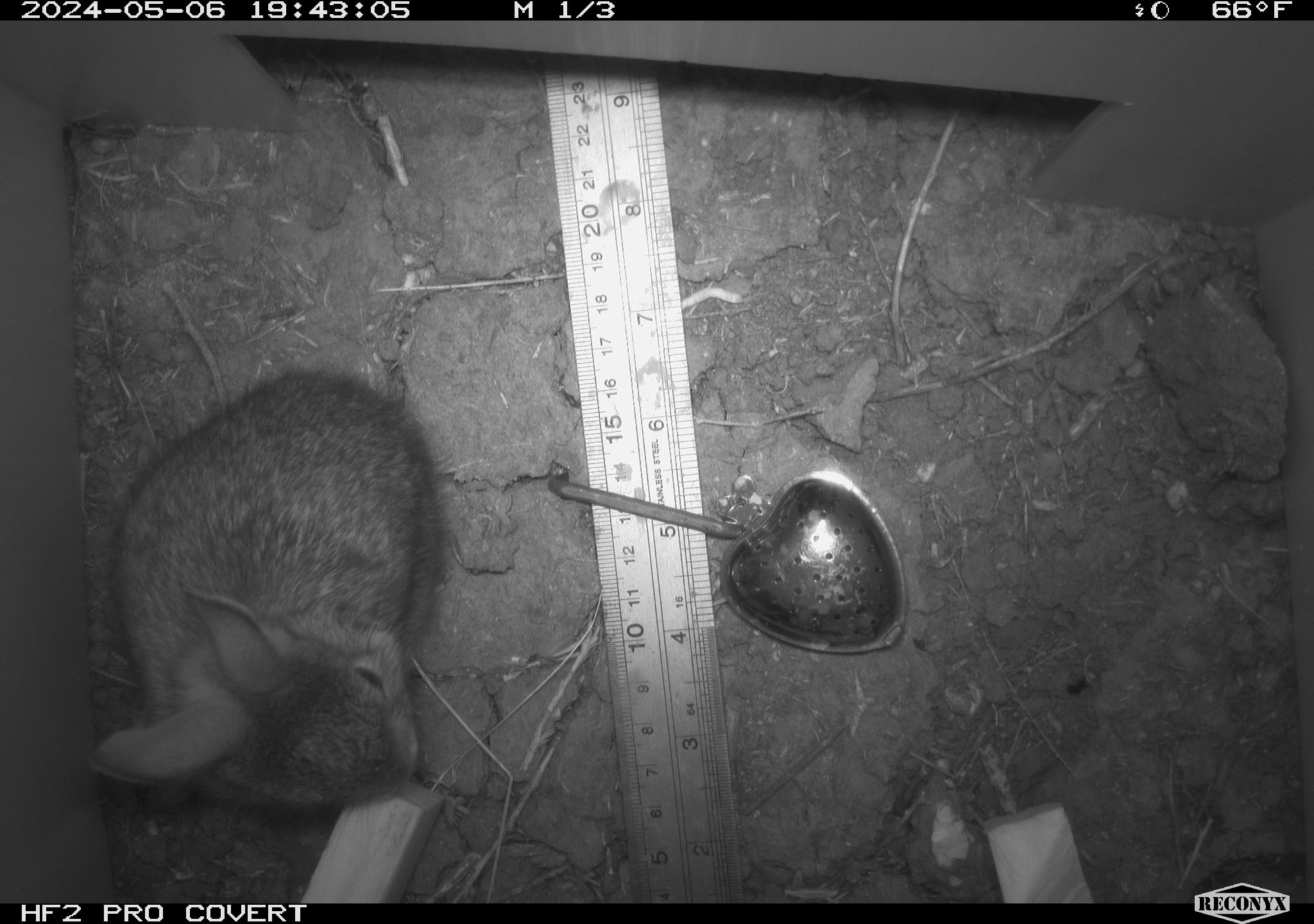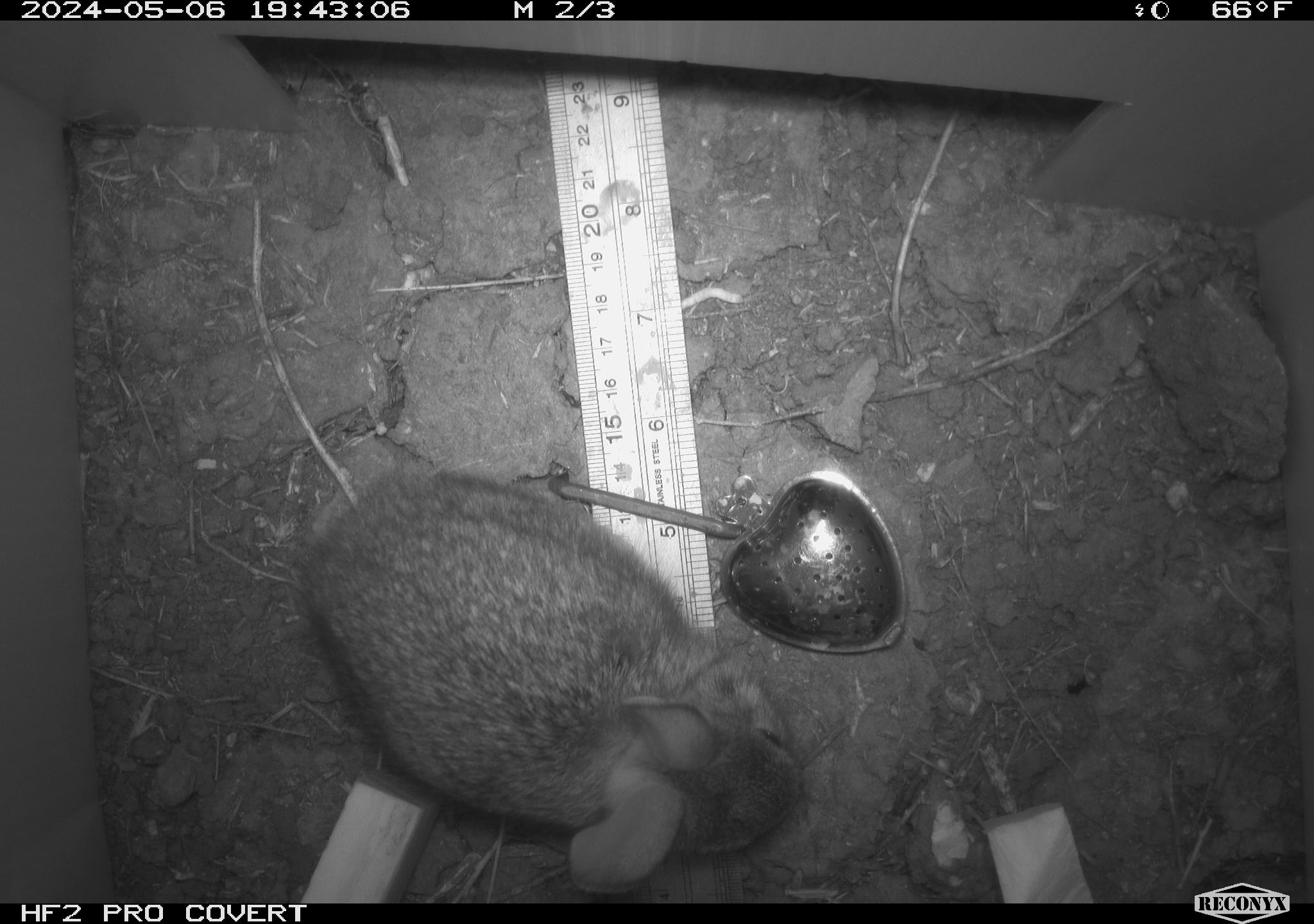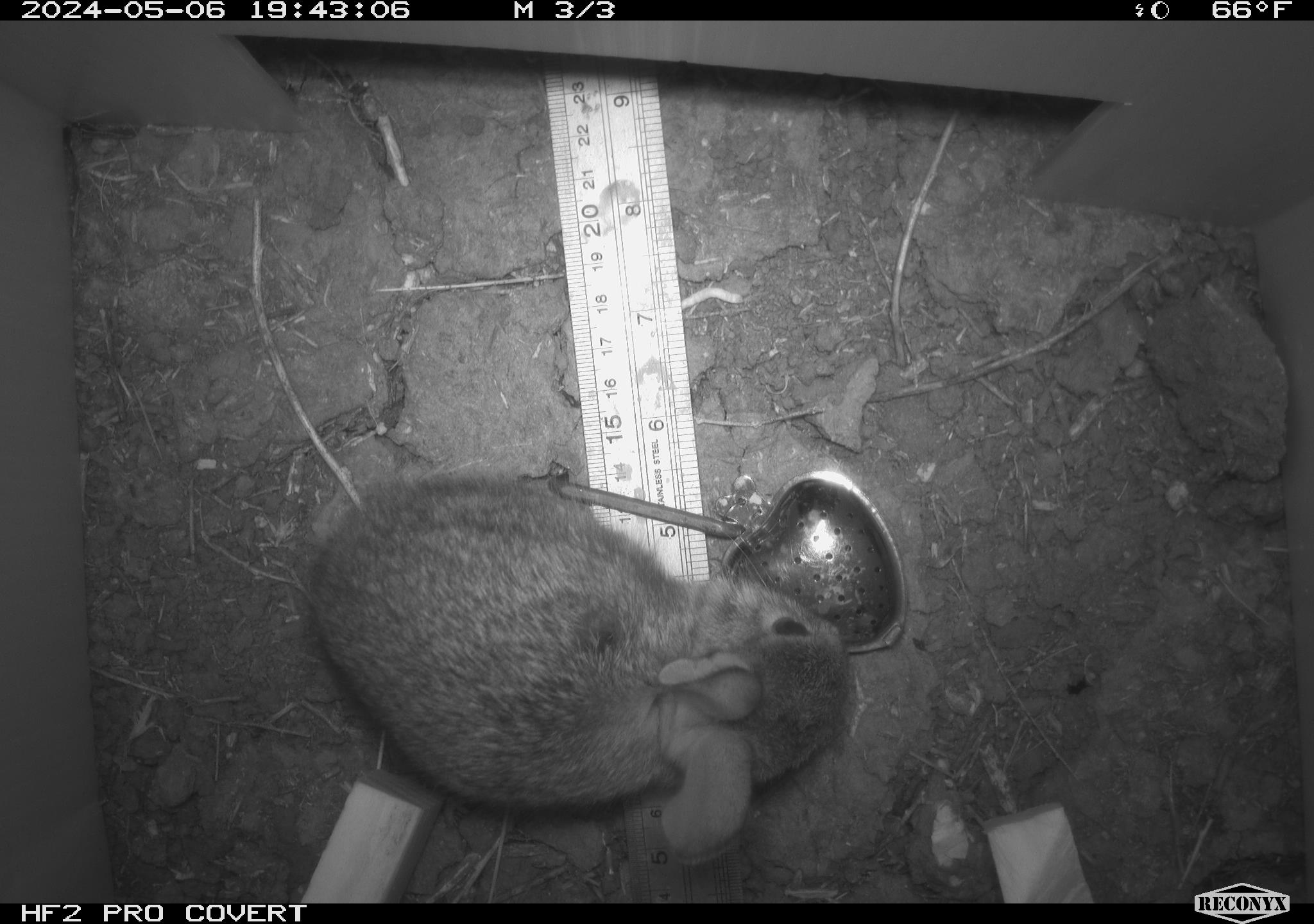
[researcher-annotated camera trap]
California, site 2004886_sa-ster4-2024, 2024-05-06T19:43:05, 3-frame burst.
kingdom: Animalia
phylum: Chordata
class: Mammalia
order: Lagomorpha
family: Leporidae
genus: Sylvilagus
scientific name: Sylvilagus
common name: cottontail rabbits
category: sylvilagus species